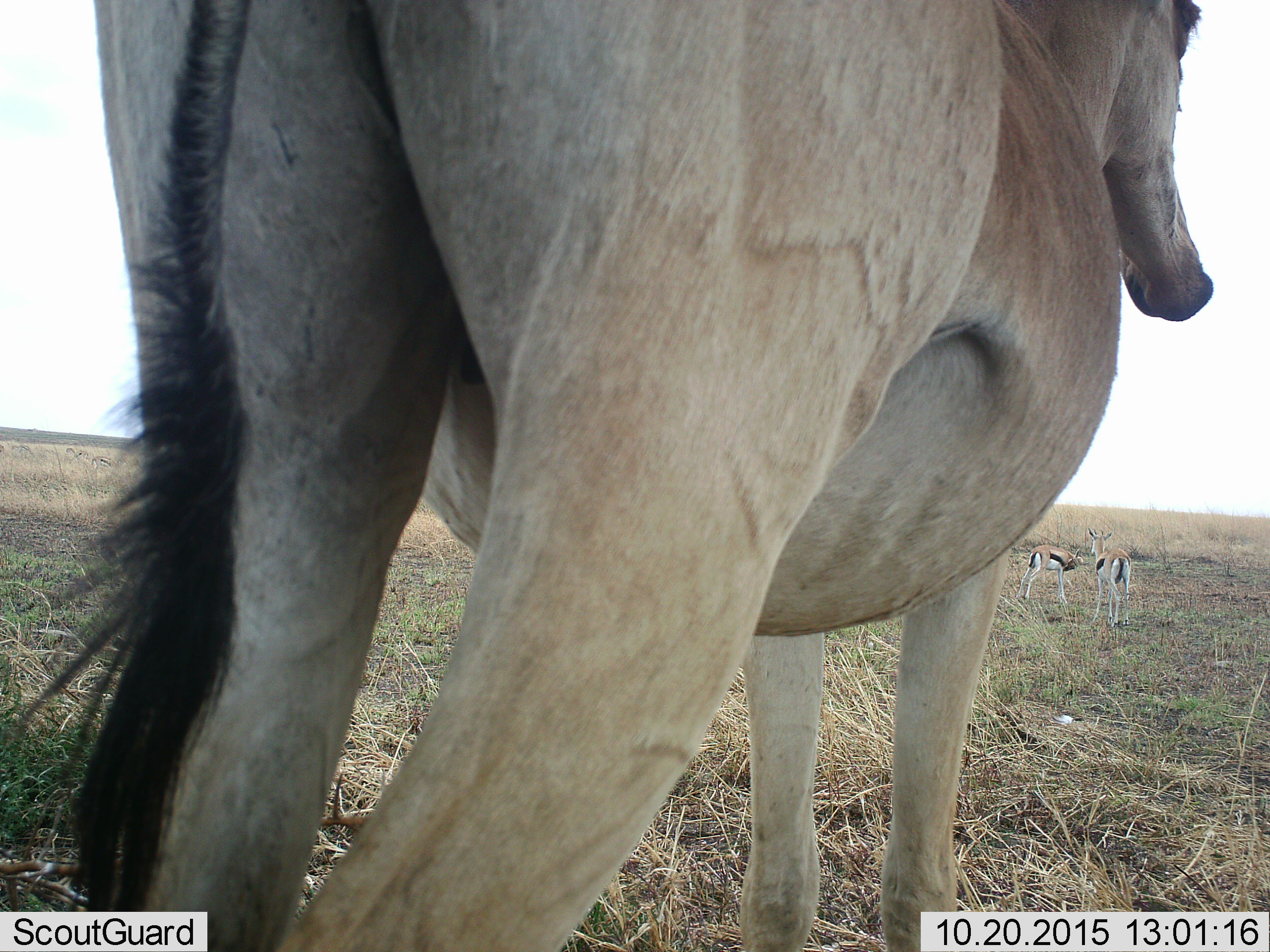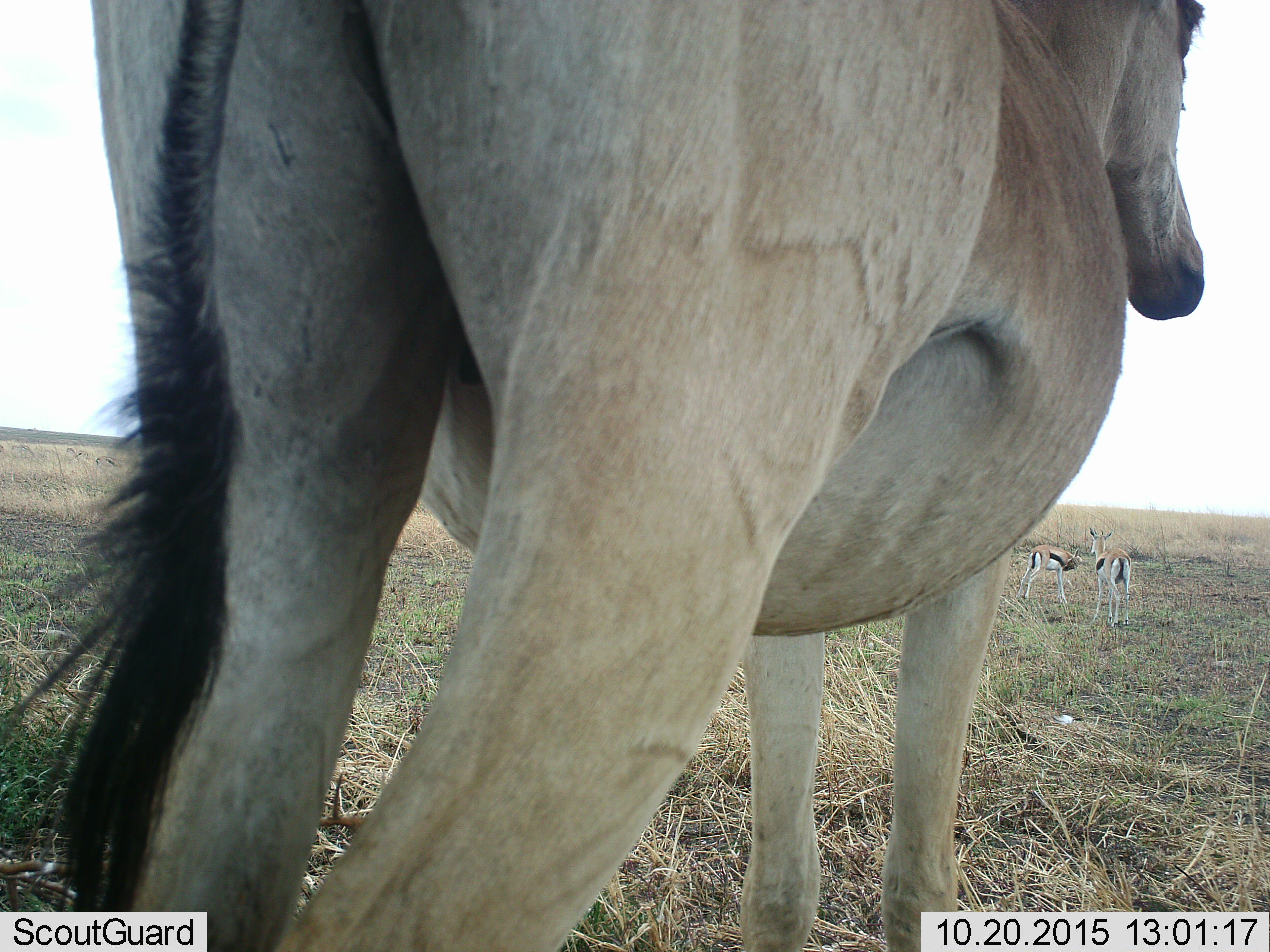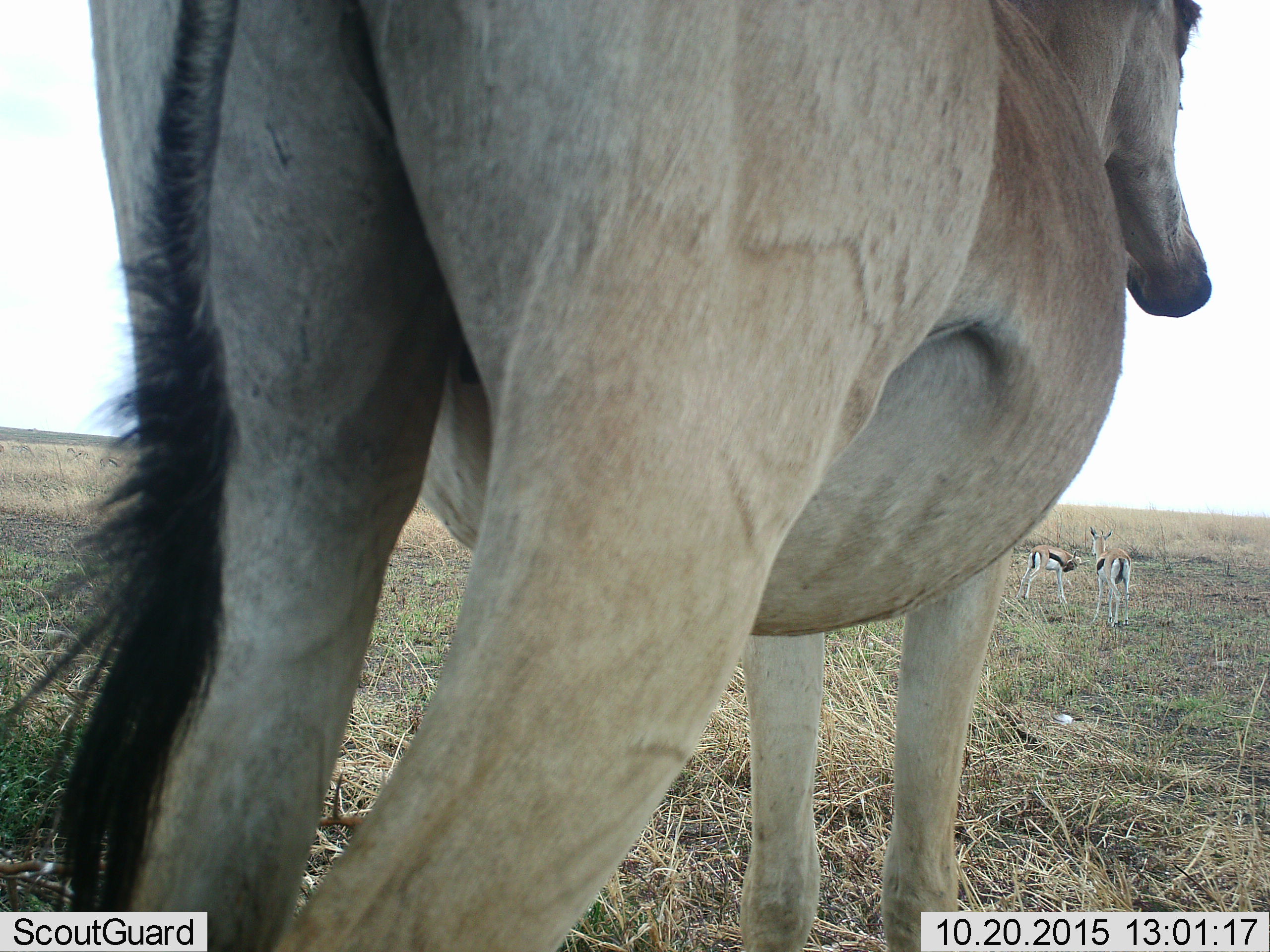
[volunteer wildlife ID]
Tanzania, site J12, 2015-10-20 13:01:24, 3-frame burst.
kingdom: Animalia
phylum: Chordata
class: Mammalia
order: Artiodactyla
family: Bovidae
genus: Eudorcas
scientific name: Eudorcas thomsonii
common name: thomson's gazelle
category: gazellethomsons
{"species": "gazellethomsons (thomson's gazelle) (Eudorcas thomsonii)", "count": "2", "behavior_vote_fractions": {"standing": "100%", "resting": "0%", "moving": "0%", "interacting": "0%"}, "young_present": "0%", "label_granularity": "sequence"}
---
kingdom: Animalia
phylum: Chordata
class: Mammalia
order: Artiodactyla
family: Bovidae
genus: Alcelaphus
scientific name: Alcelaphus buselaphus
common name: hartebeest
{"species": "hartebeest (Alcelaphus buselaphus)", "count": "1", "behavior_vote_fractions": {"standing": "100%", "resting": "0%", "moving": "0%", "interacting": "0%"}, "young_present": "0%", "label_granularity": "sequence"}